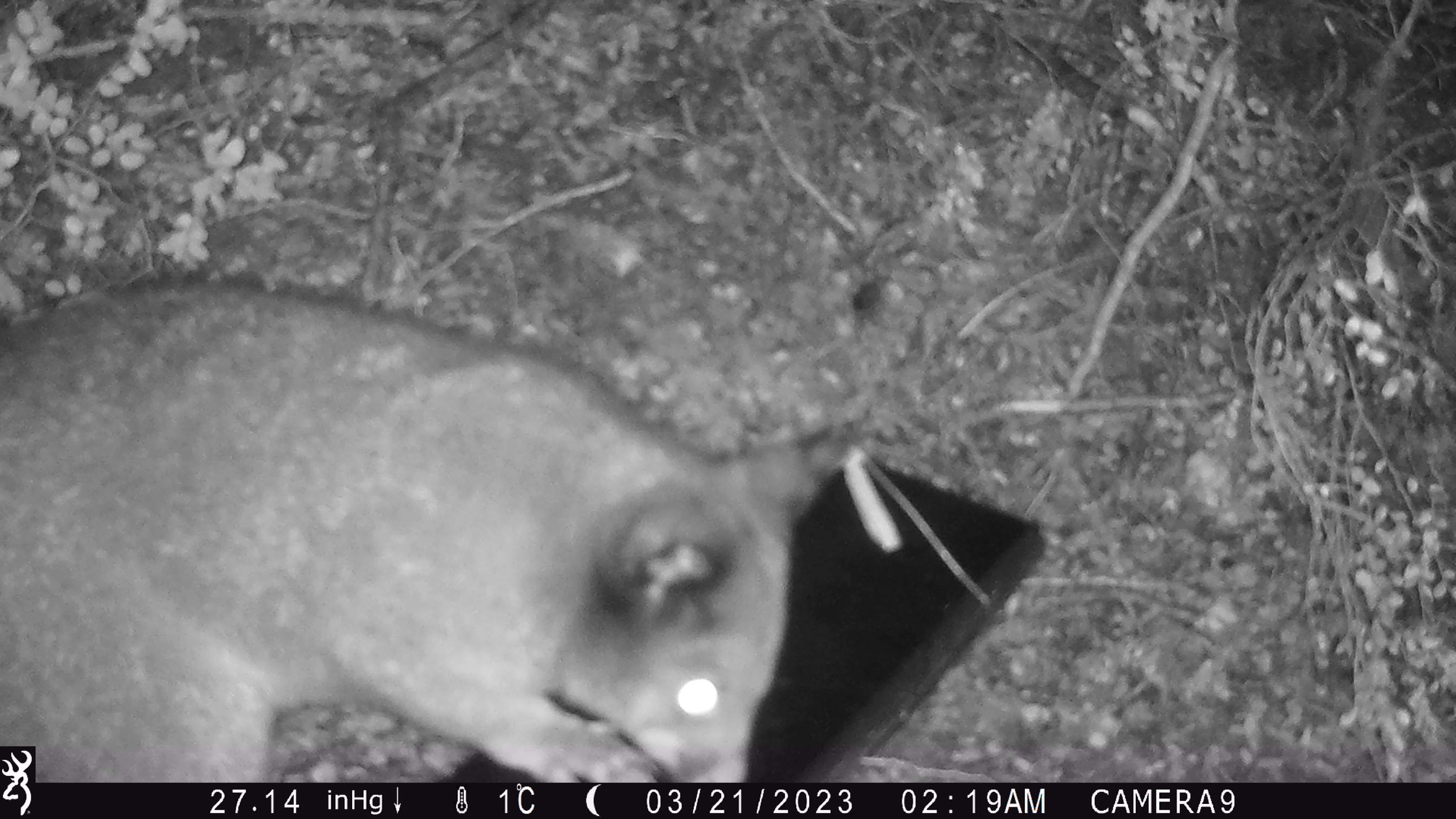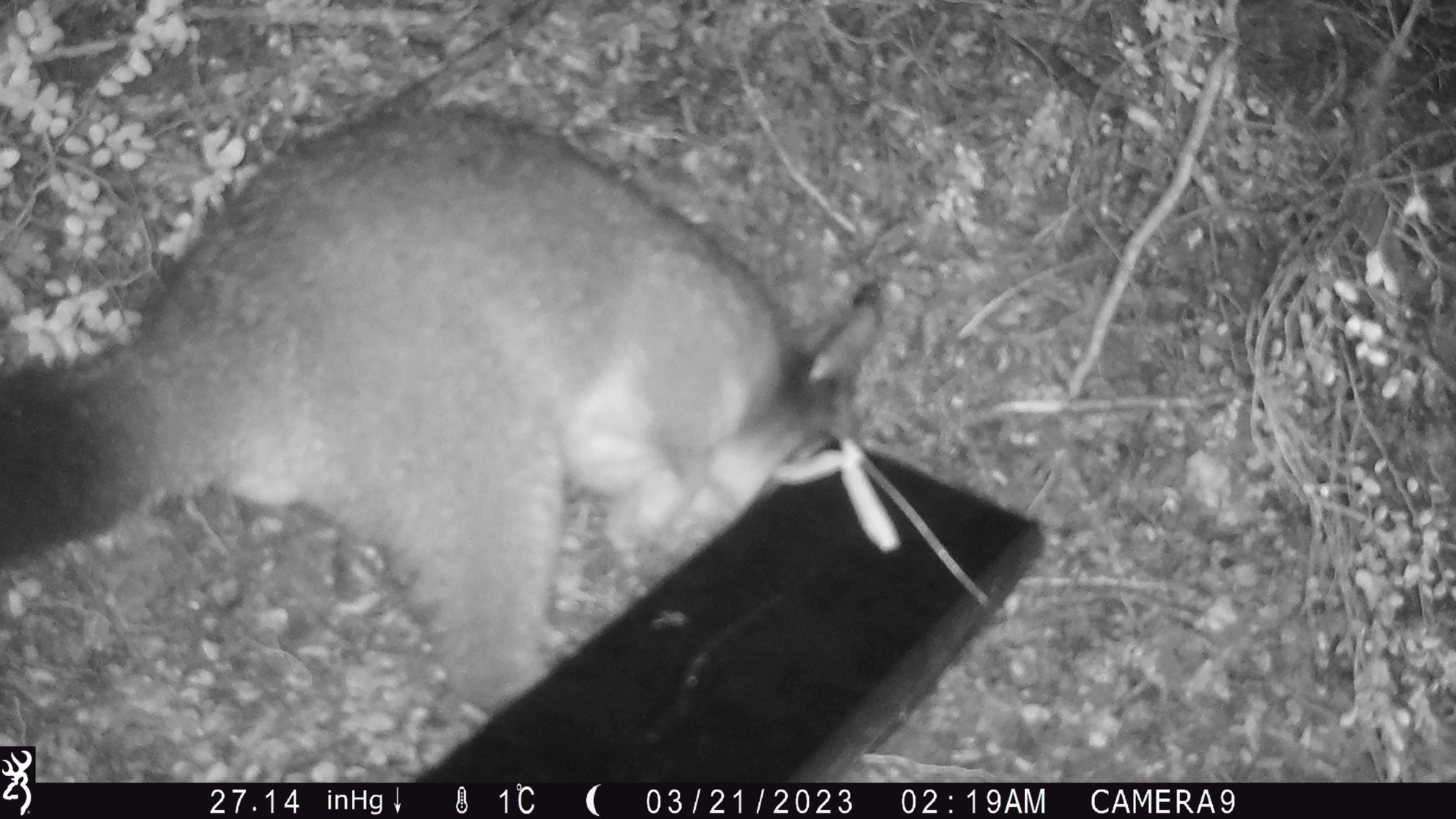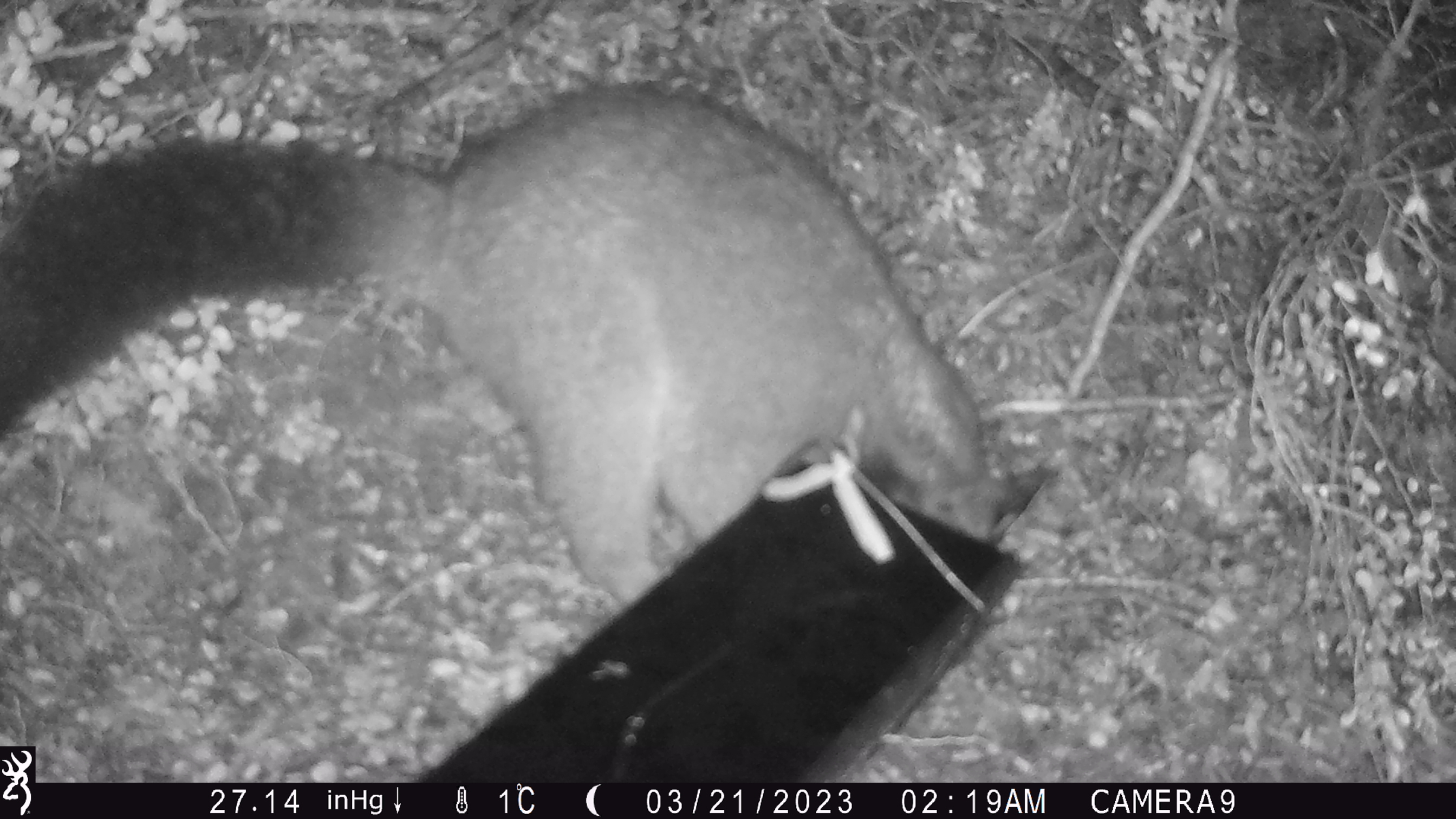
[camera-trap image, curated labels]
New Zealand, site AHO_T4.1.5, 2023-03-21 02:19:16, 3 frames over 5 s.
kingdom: Animalia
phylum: Chordata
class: Mammalia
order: Carnivora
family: Mustelidae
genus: Mustela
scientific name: Mustela erminea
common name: stoat